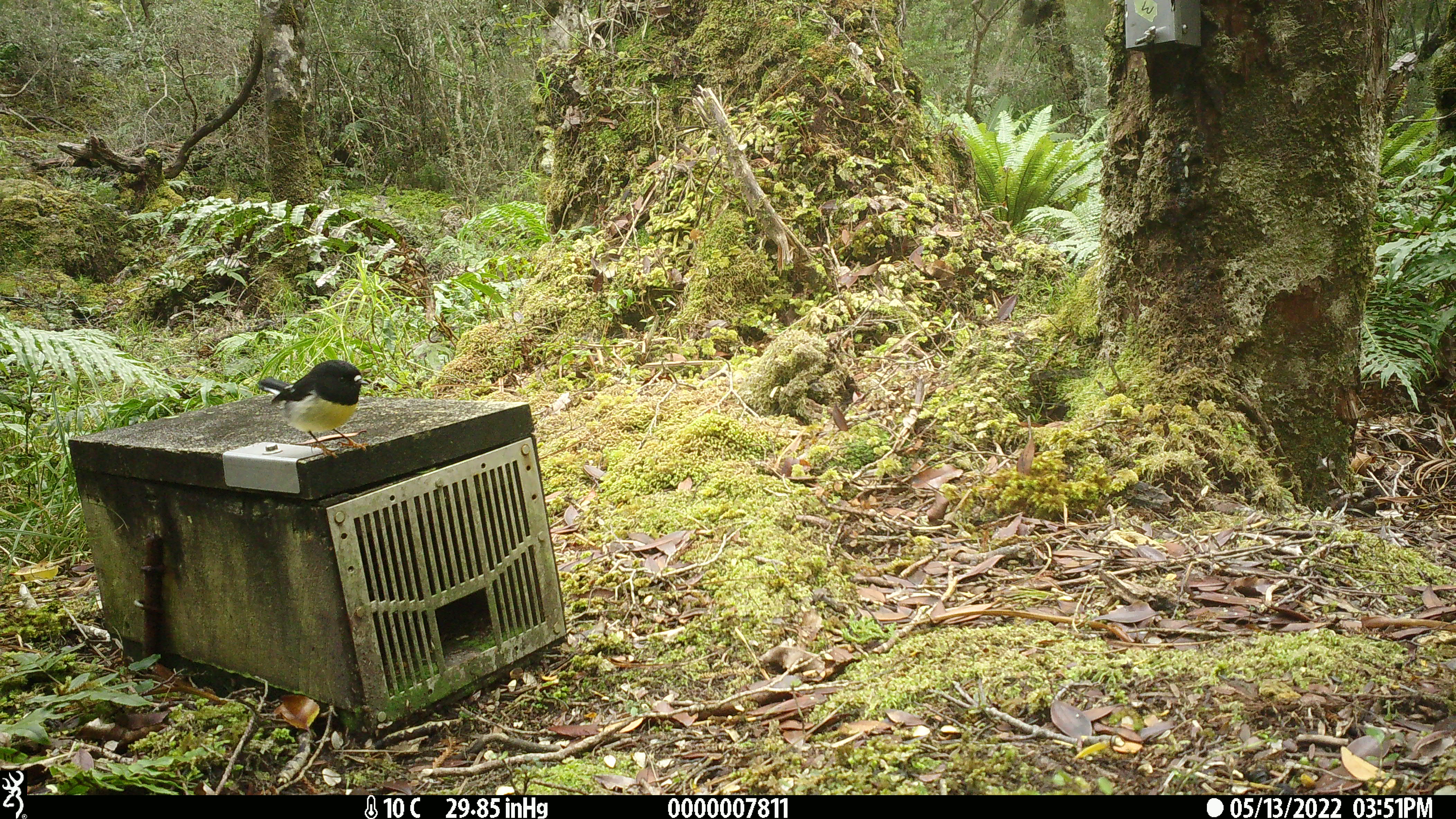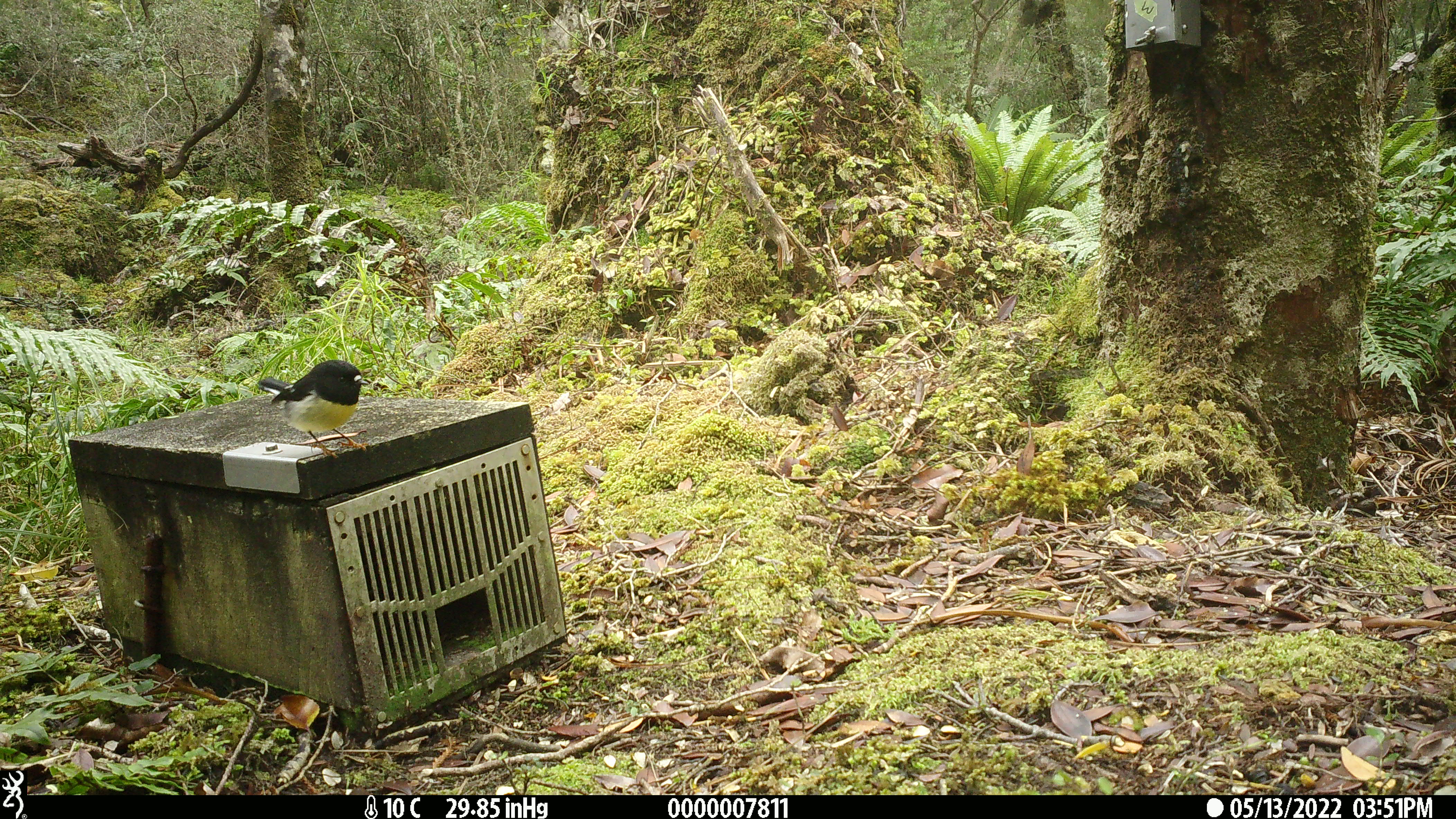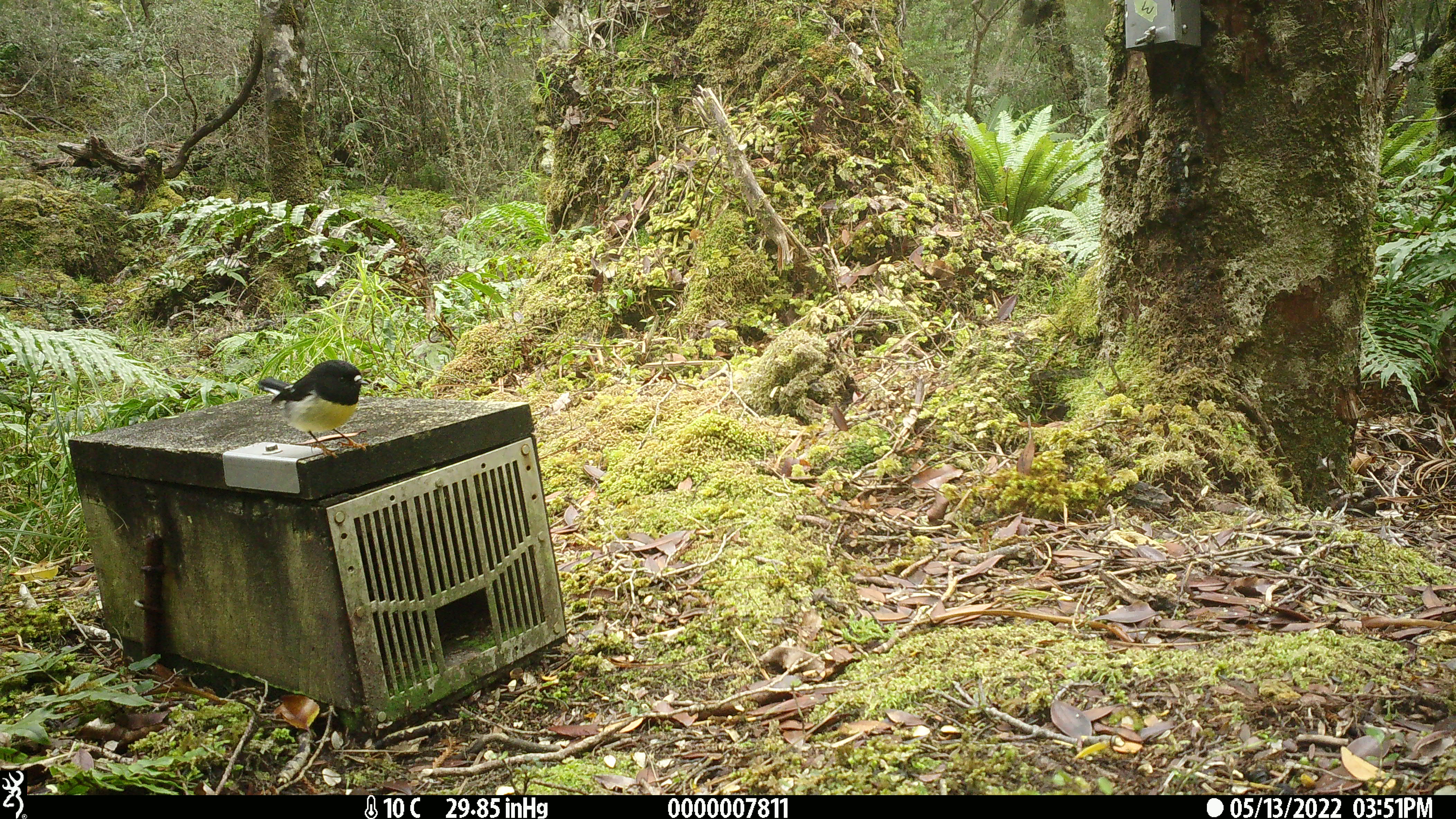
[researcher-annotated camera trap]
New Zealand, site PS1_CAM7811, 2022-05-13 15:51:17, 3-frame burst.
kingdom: Animalia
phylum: Chordata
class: Aves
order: Passeriformes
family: Petroicidae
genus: Petroica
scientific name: Petroica macrocephala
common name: tomtit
Tomtit (Petroica macrocephala).